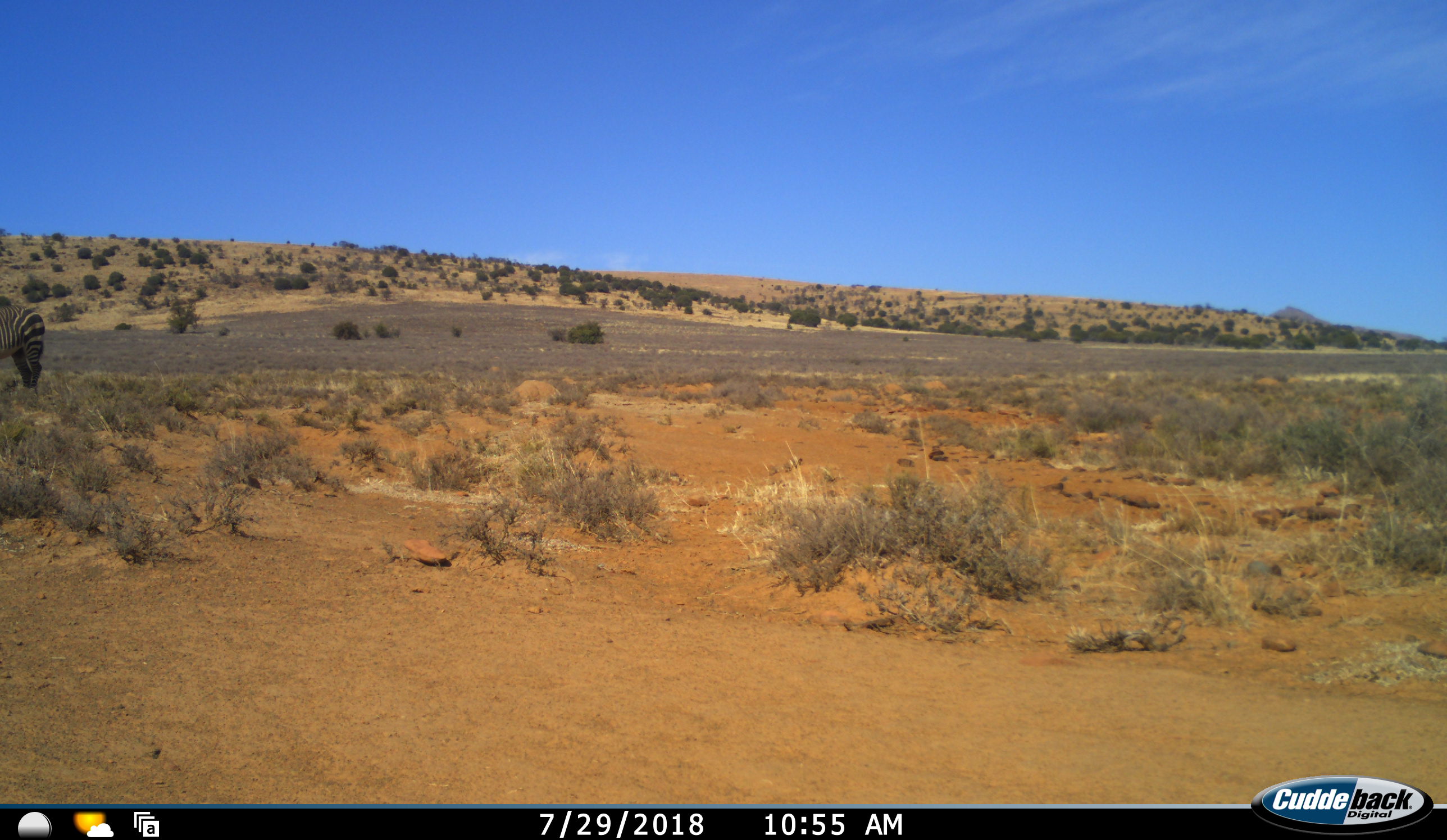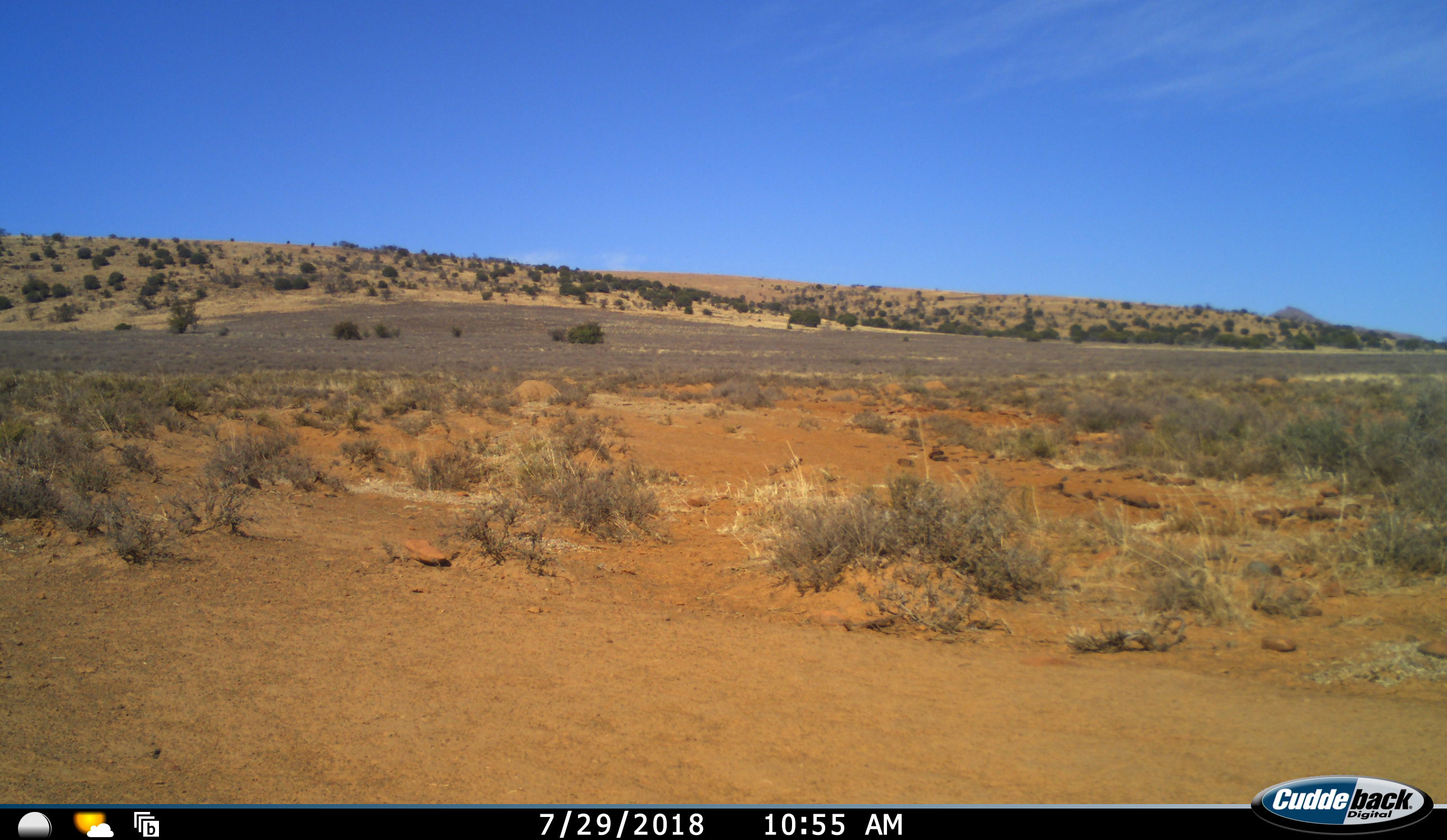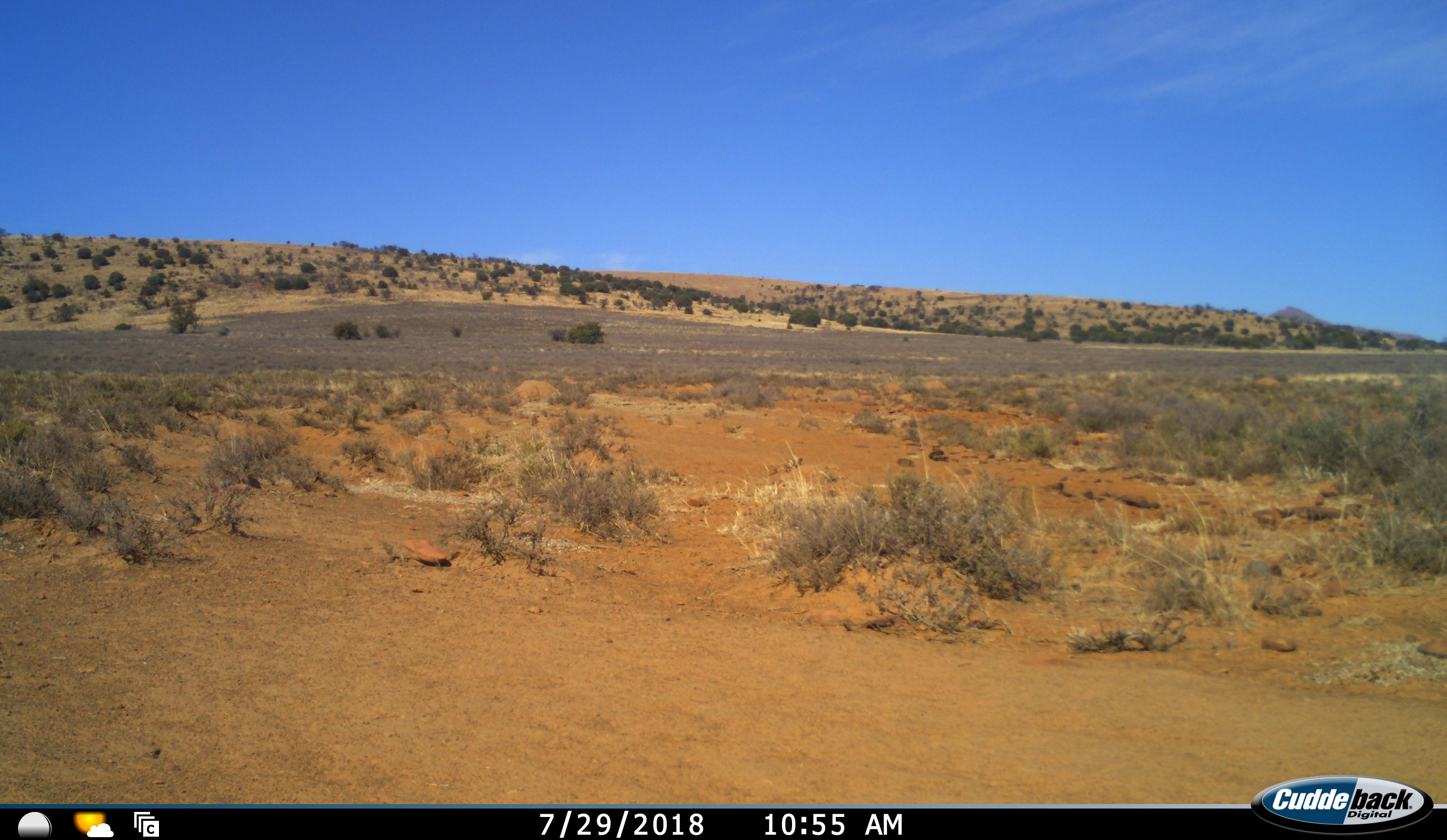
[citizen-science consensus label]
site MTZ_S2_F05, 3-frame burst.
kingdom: Animalia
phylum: Chordata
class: Mammalia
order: Perissodactyla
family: Equidae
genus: Equus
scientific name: Equus zebra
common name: mountain zebra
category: zebramountain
Zebramountain (mountain zebra) (Equus zebra), count 1. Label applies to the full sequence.